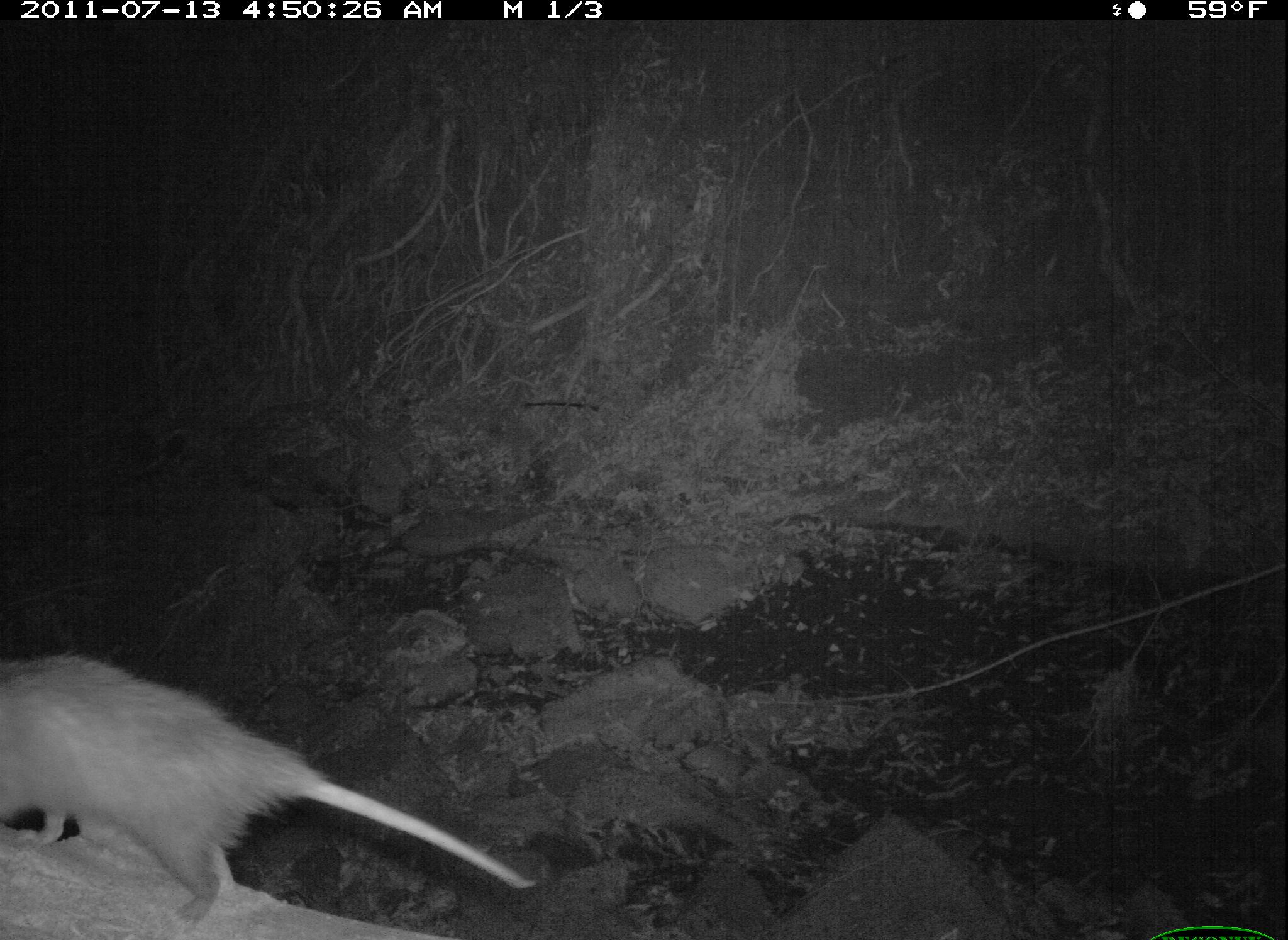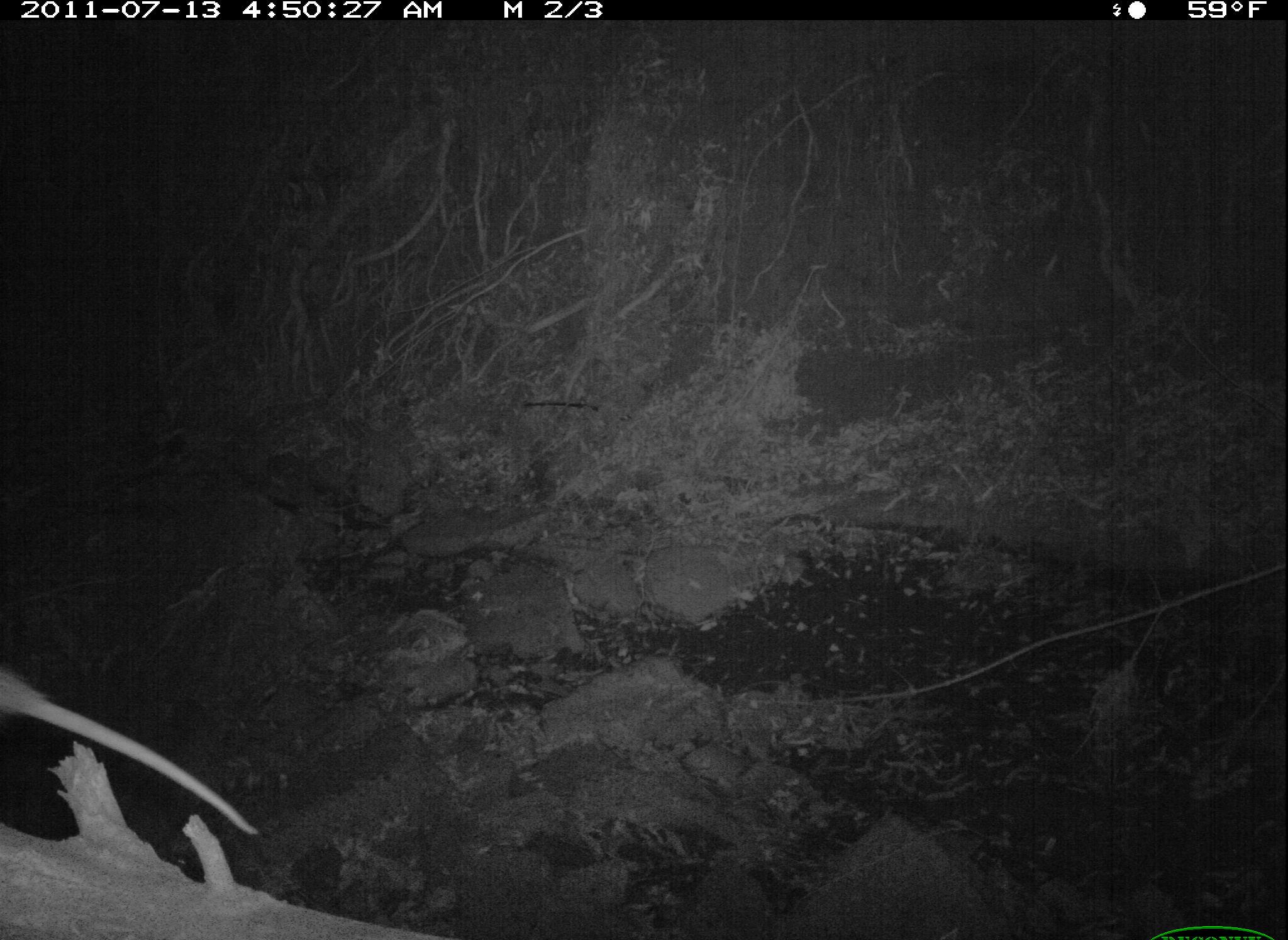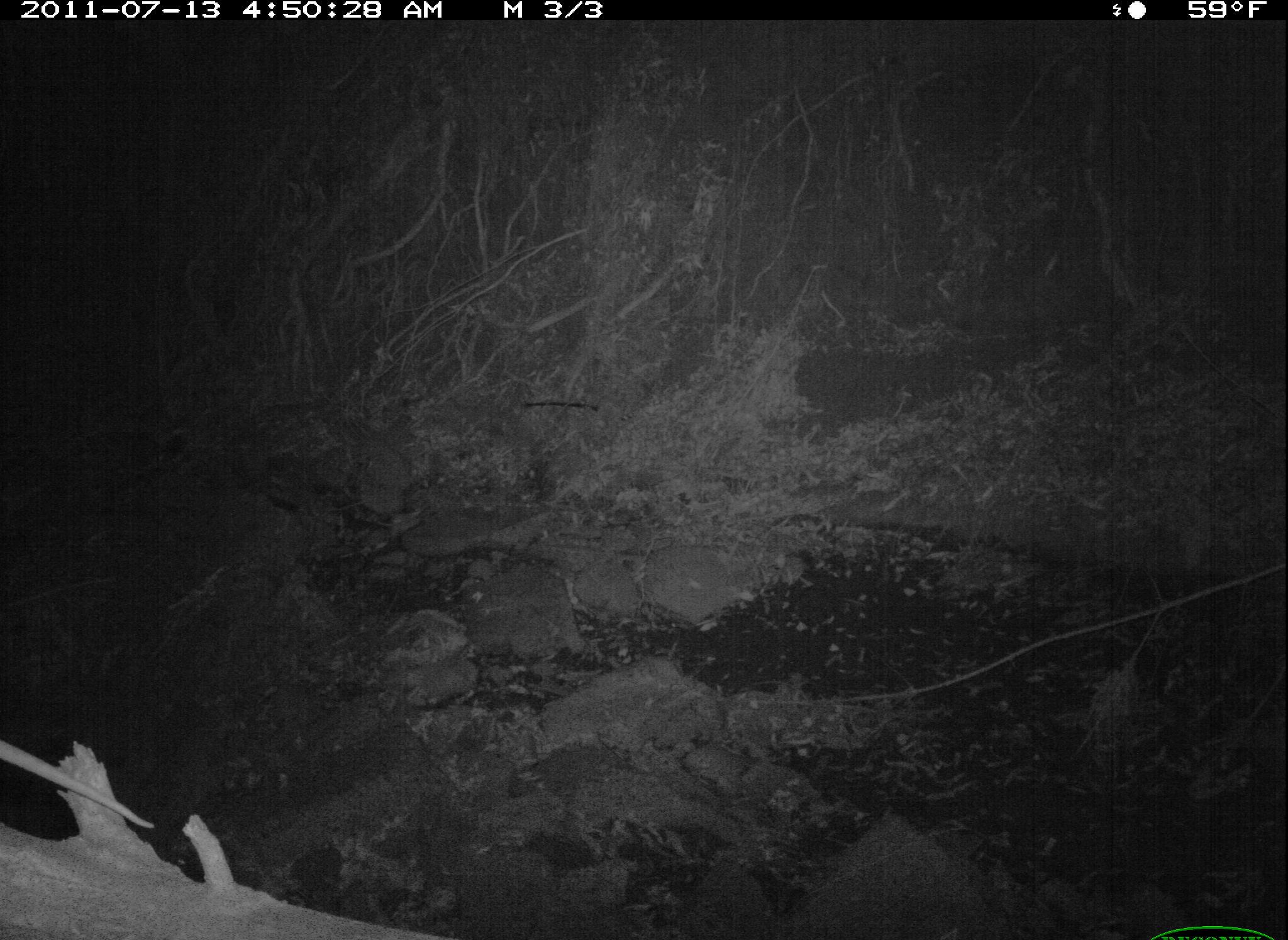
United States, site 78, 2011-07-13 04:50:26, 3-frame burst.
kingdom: Animalia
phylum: Chordata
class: Mammalia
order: Didelphimorphia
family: Didelphidae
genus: Didelphis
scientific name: Didelphis virginiana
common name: virginia opossum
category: opossum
Opossum (virginia opossum) (Didelphis virginiana).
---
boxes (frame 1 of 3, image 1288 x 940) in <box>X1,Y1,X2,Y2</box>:
opossum: <box>0,656,541,915</box>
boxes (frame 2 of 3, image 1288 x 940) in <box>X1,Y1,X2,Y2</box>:
opossum: <box>0,665,266,850</box>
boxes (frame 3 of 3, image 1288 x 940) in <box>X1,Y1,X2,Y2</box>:
opossum: <box>2,728,161,830</box>